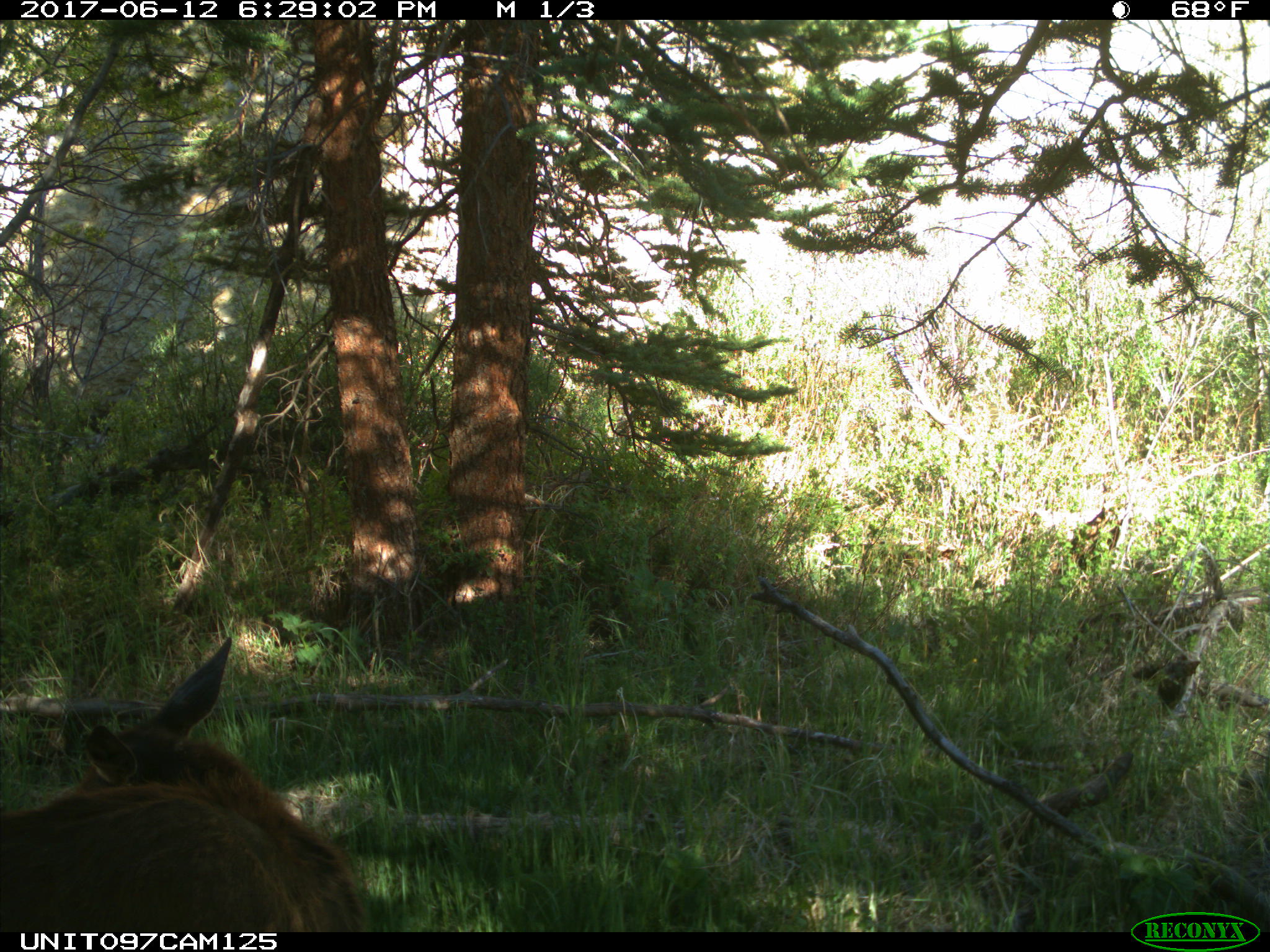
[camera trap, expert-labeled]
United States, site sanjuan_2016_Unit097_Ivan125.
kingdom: Animalia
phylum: Chordata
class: Mammalia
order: Artiodactyla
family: Cervidae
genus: Cervus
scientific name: Cervus elaphus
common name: red deer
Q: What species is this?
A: Cervus elaphus (red deer).